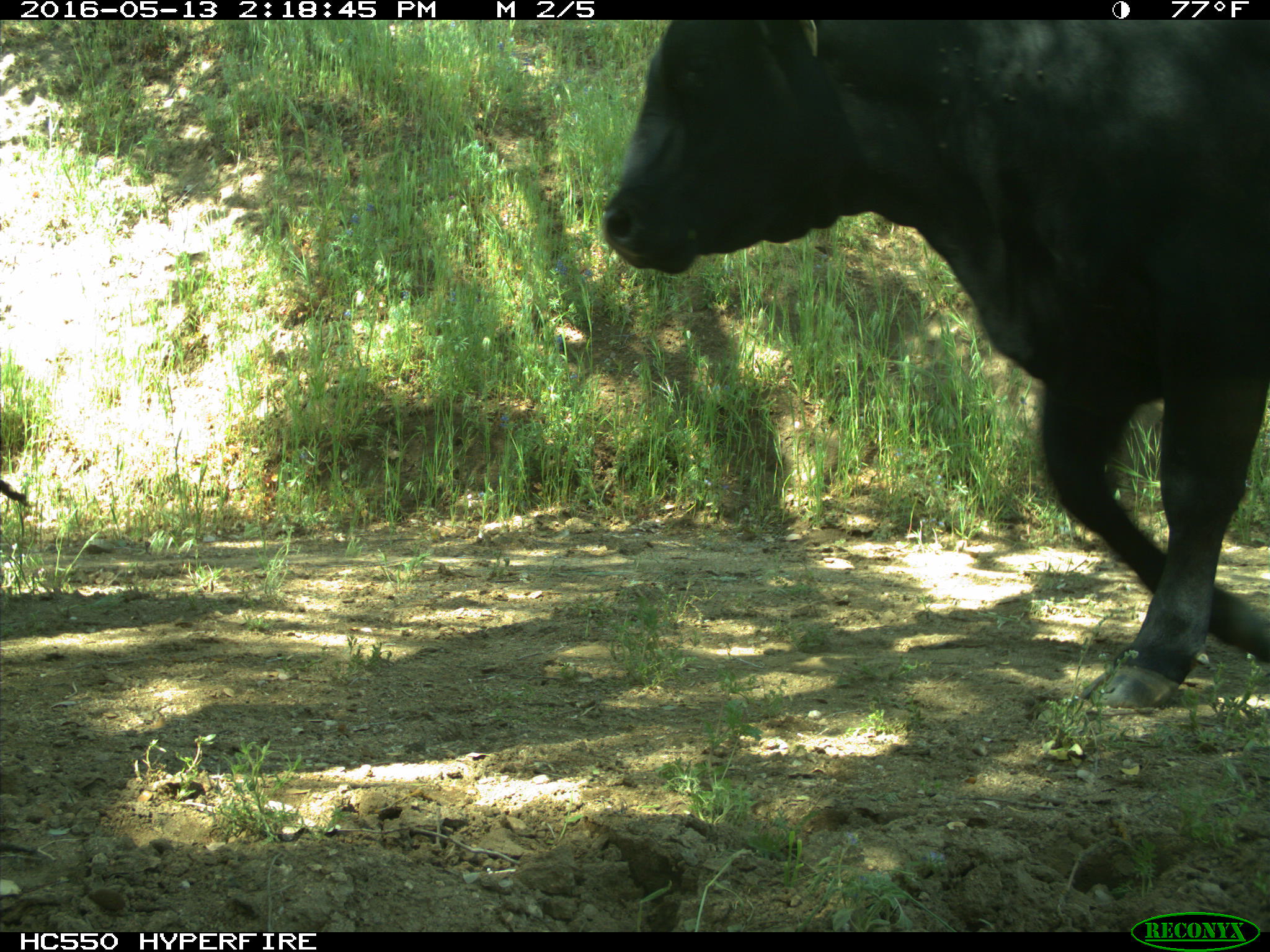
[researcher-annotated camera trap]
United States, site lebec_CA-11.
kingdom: Animalia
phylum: Chordata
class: Mammalia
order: Artiodactyla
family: Bovidae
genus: Bos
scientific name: Bos taurus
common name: domestic cow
Bos taurus (domestic cow).